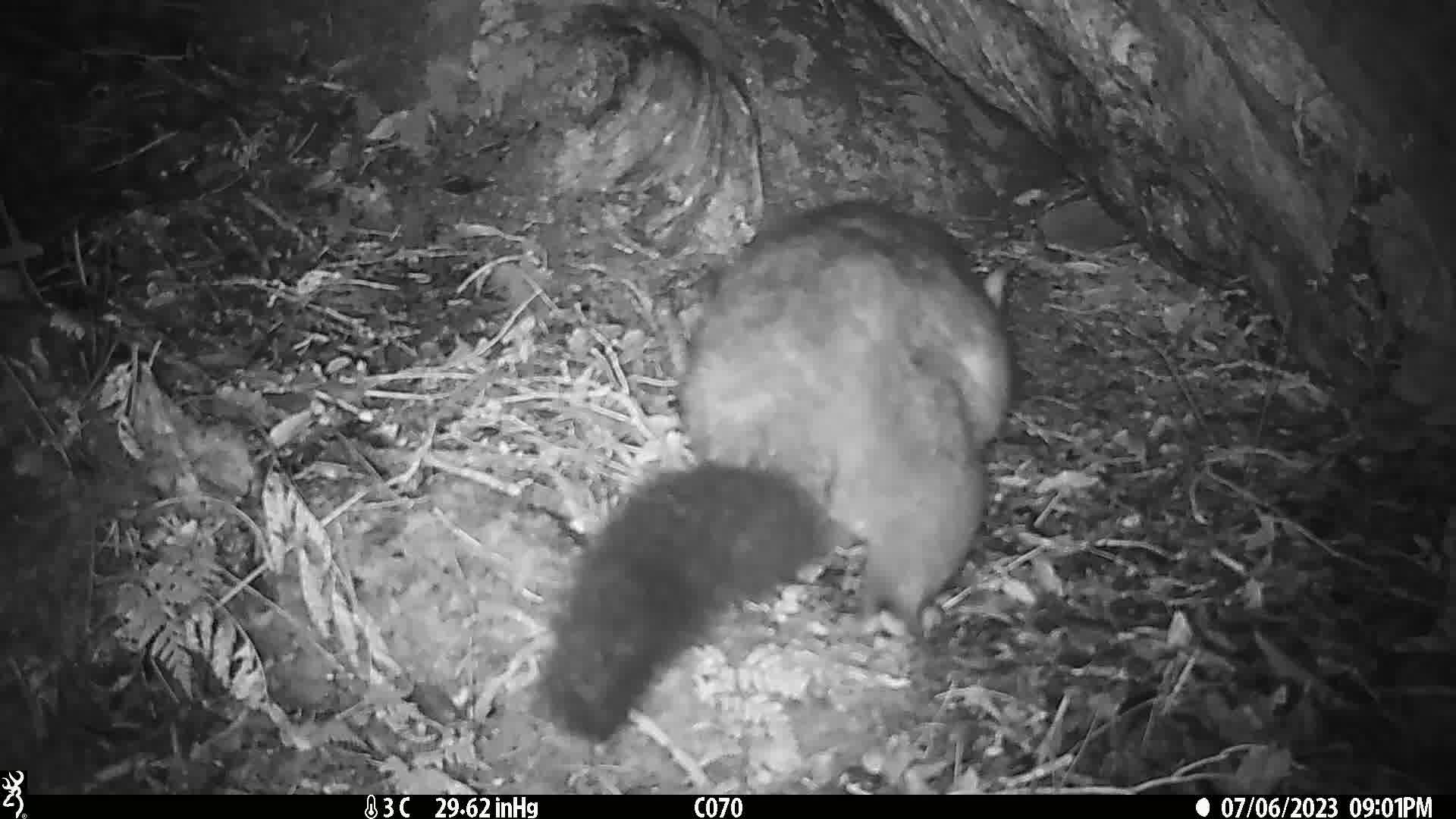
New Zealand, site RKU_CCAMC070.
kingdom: Animalia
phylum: Chordata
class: Mammalia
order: Diprotodontia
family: Phalangeridae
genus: Trichosurus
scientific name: Trichosurus vulpecula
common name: common brushtail possum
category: possum